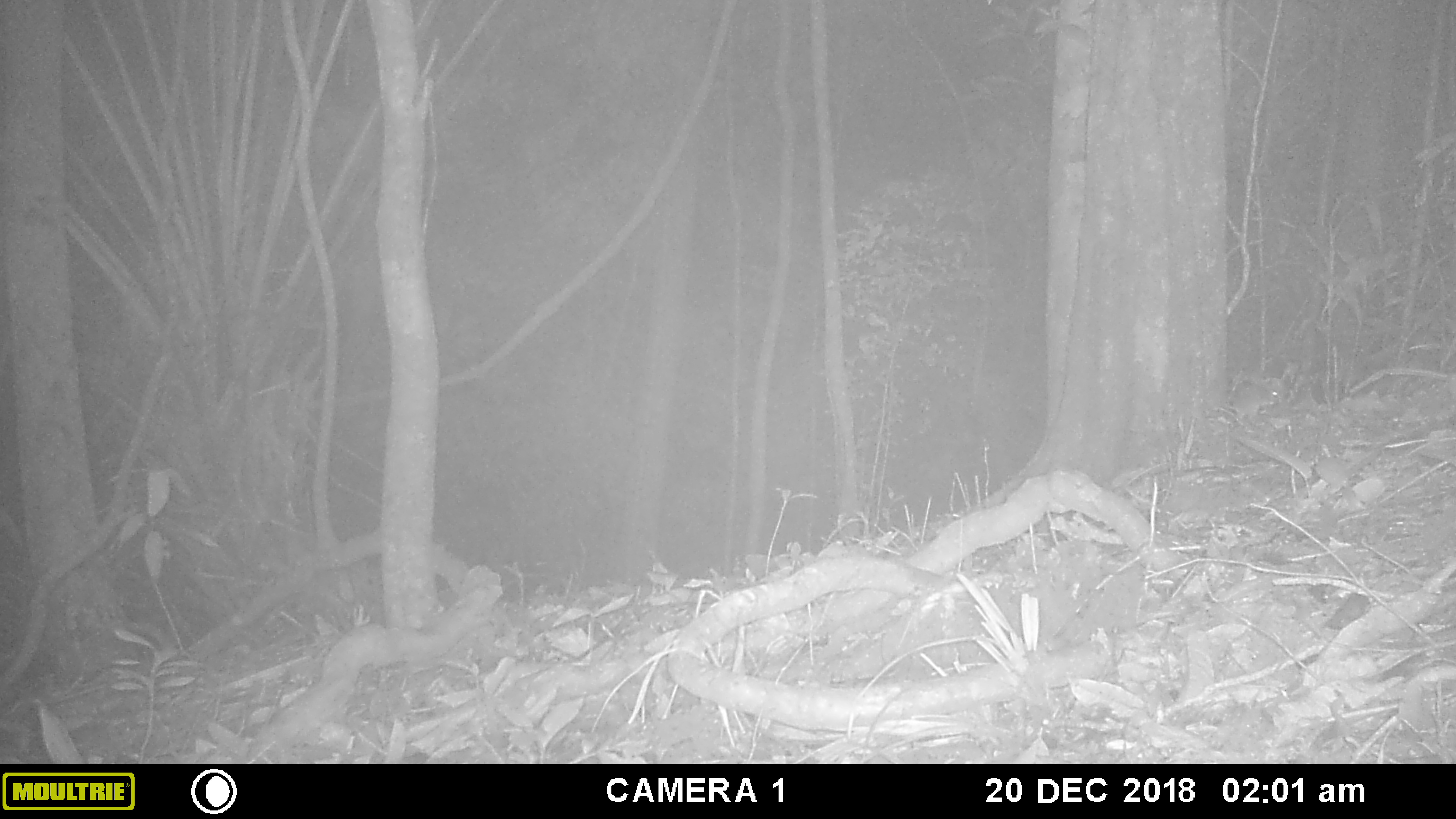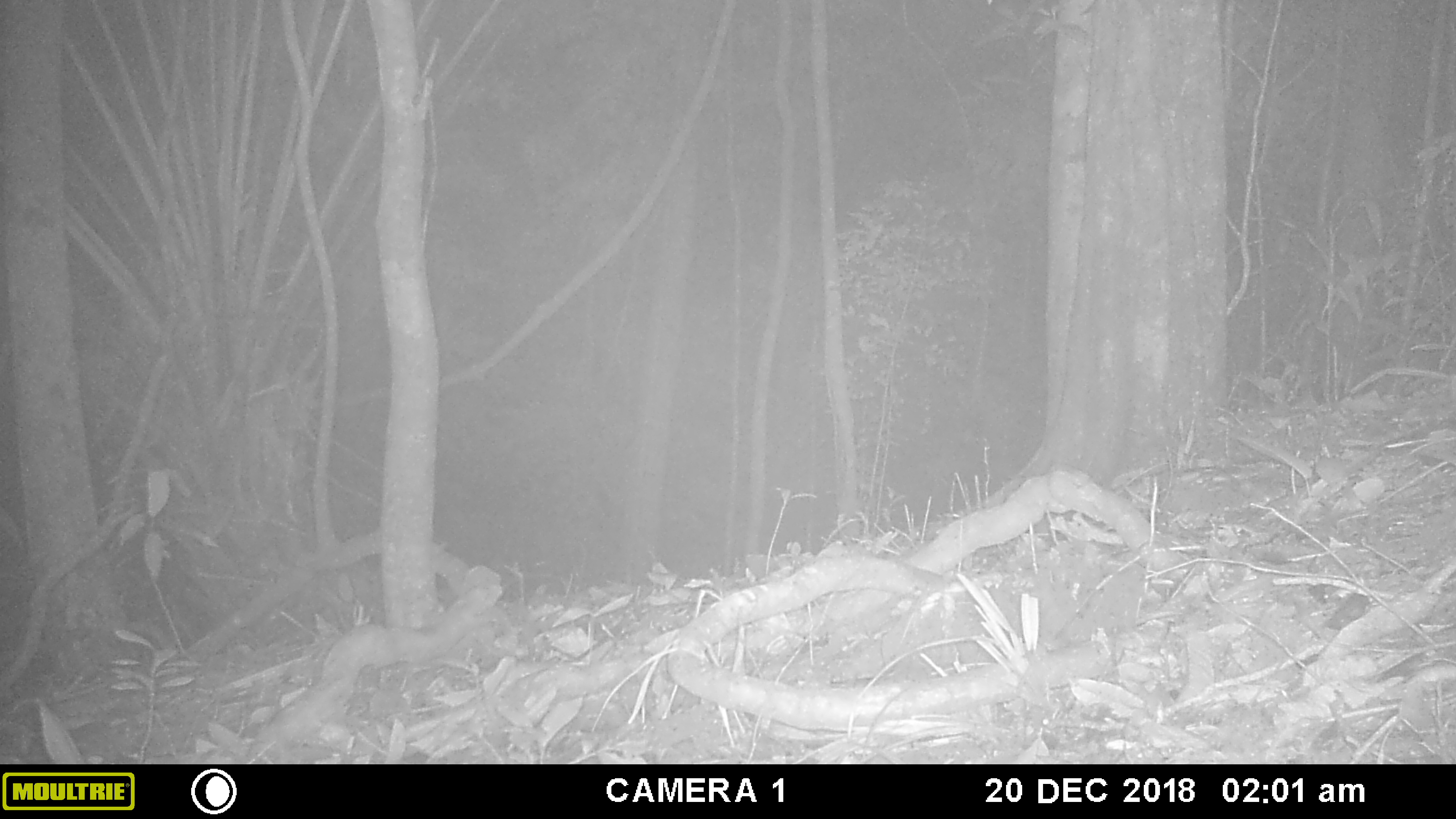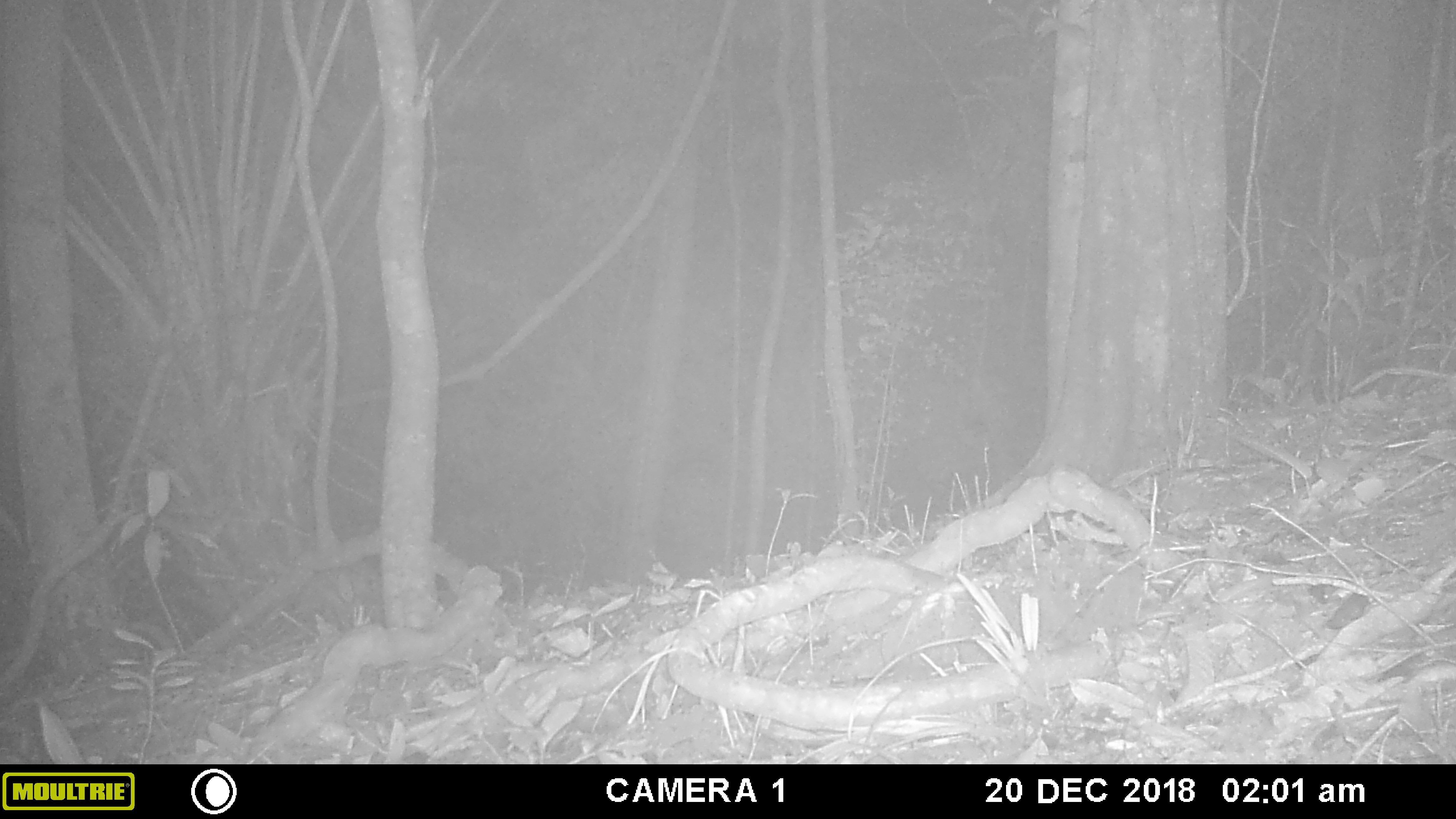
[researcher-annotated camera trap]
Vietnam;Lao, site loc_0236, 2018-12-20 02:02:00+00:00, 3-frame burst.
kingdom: Animalia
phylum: Chordata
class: Mammalia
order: Rodentia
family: Muridae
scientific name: Muridae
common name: old-world mice and rats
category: unidentified murid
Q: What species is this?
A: Unidentified murid (old-world mice and rats) (Muridae).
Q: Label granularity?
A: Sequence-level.